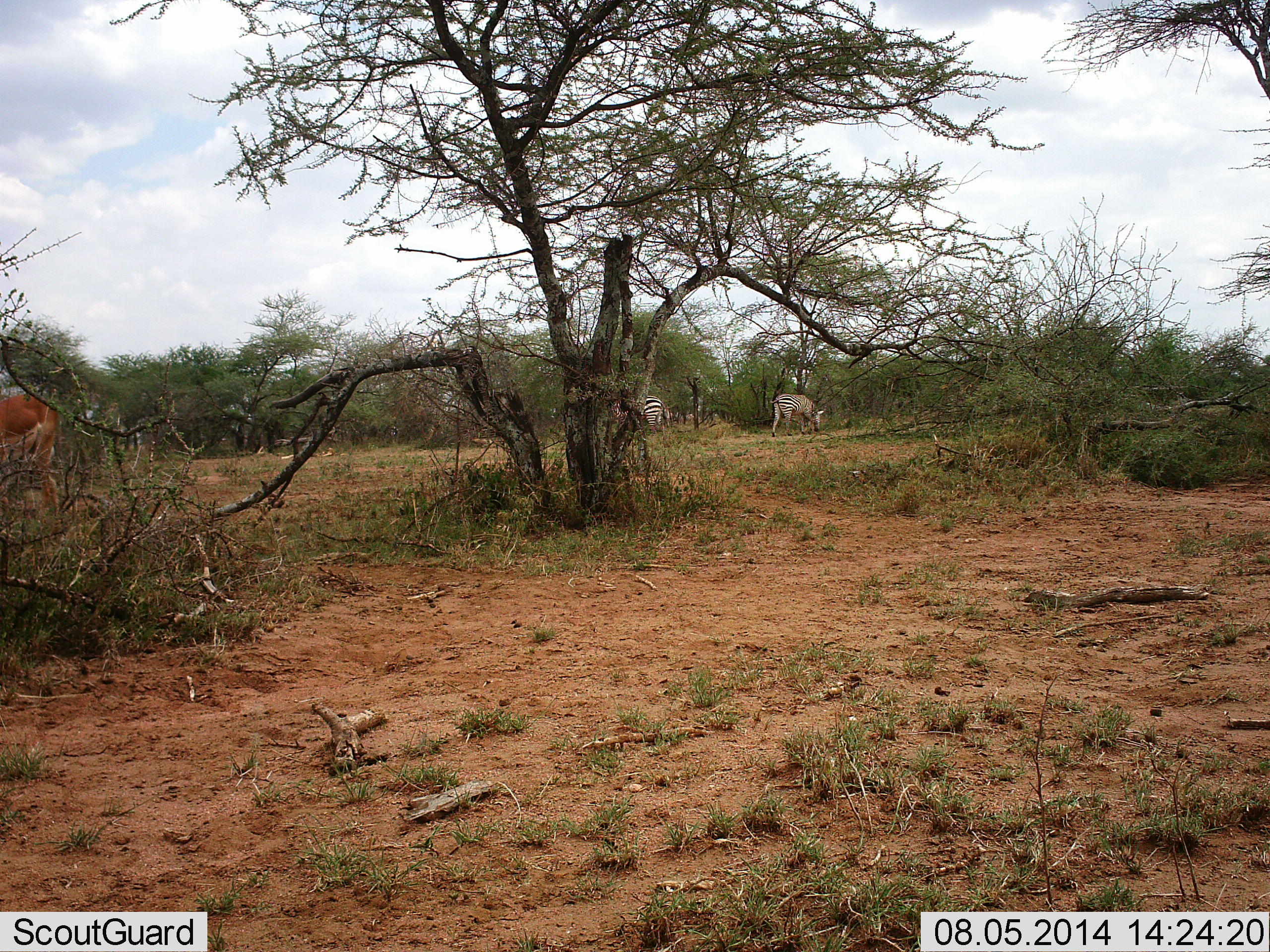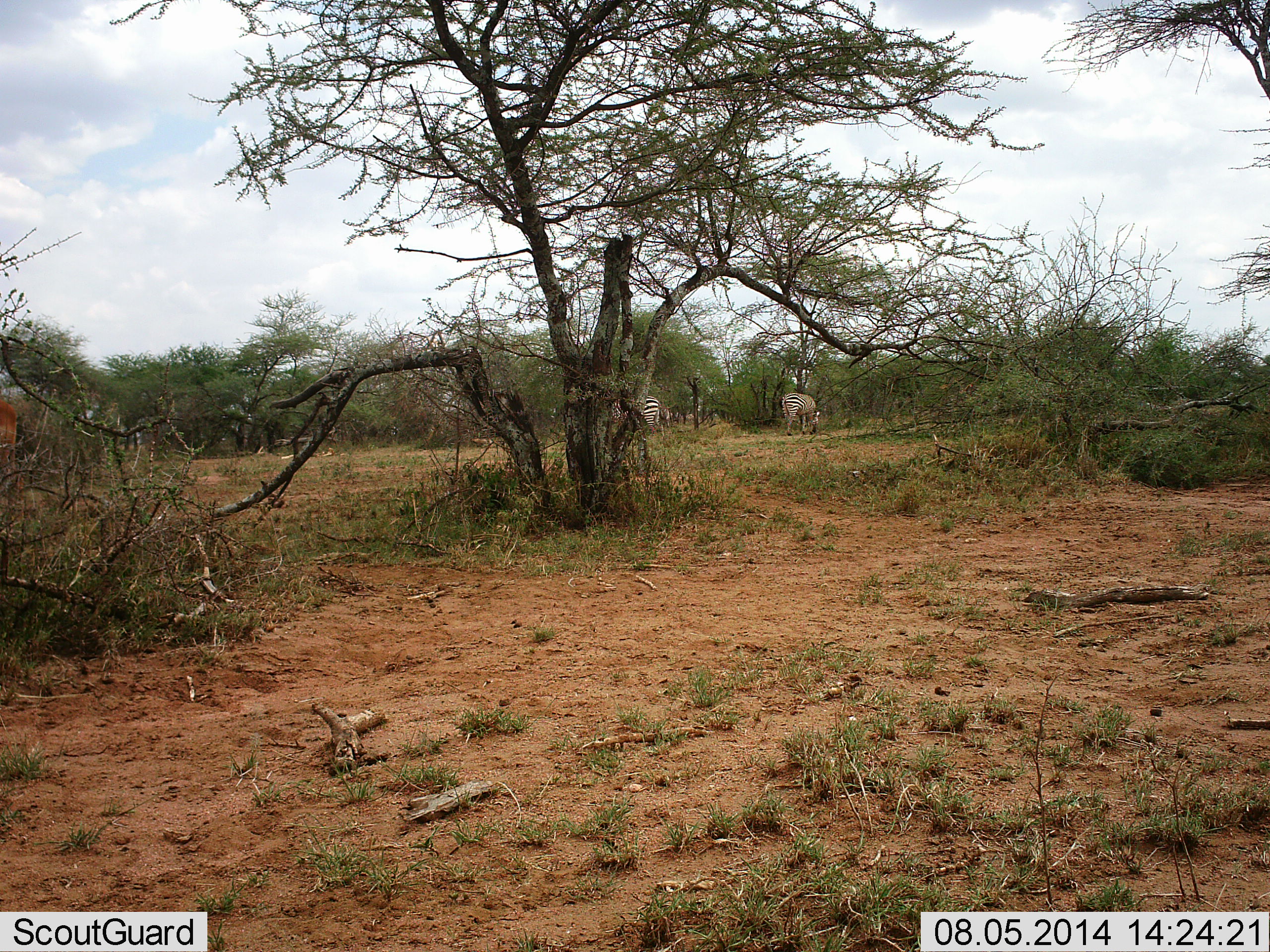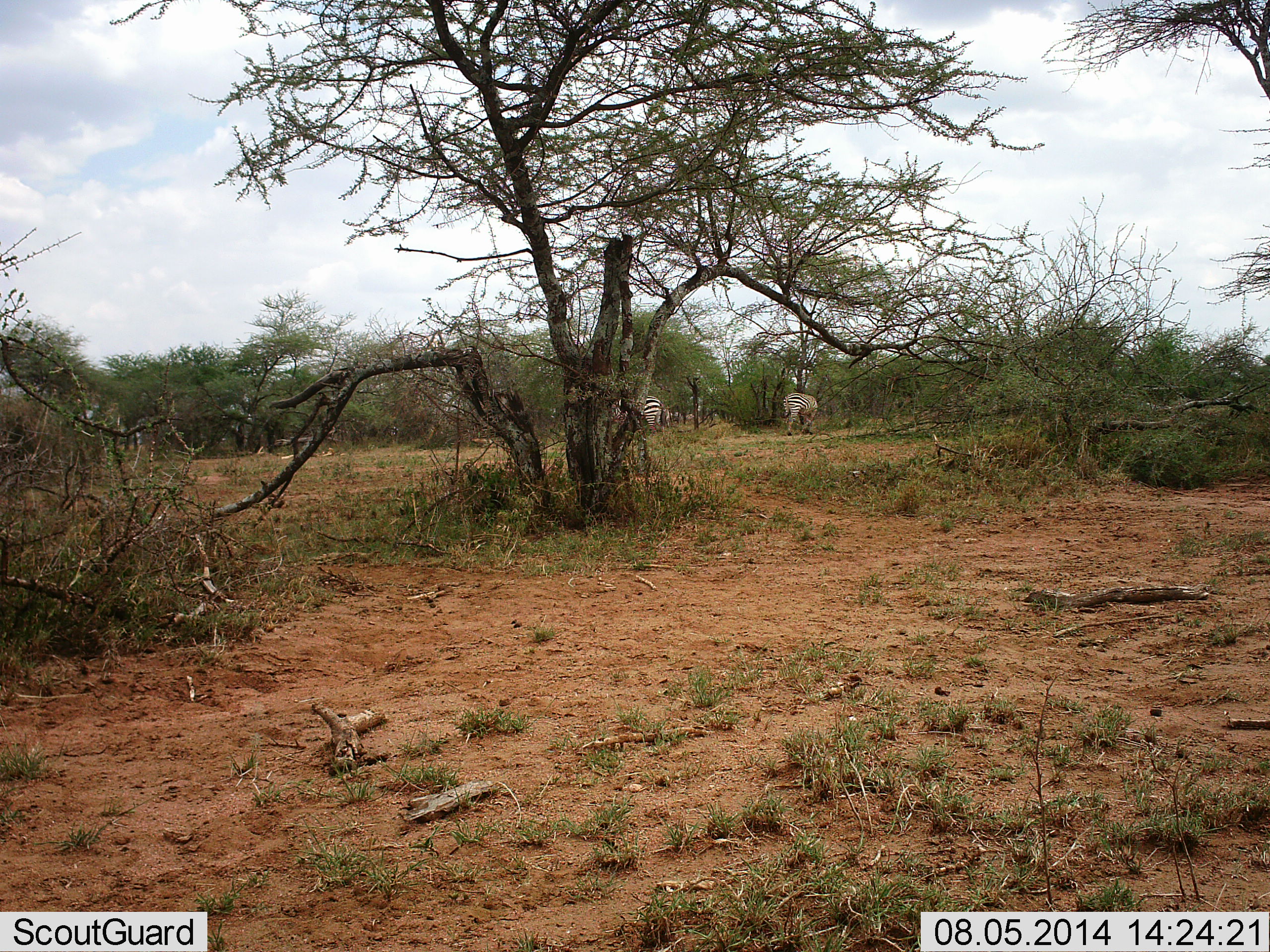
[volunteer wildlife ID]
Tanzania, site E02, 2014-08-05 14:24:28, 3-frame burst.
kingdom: Animalia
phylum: Chordata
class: Mammalia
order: Perissodactyla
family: Equidae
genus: Equus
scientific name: Equus quagga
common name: plains zebra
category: zebra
Zebra (plains zebra) (Equus quagga), count 2. Behavior (volunteer vote fractions): standing 36%, resting 0%, moving 7%, interacting 0%. Young present (vote fraction): 0%. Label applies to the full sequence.